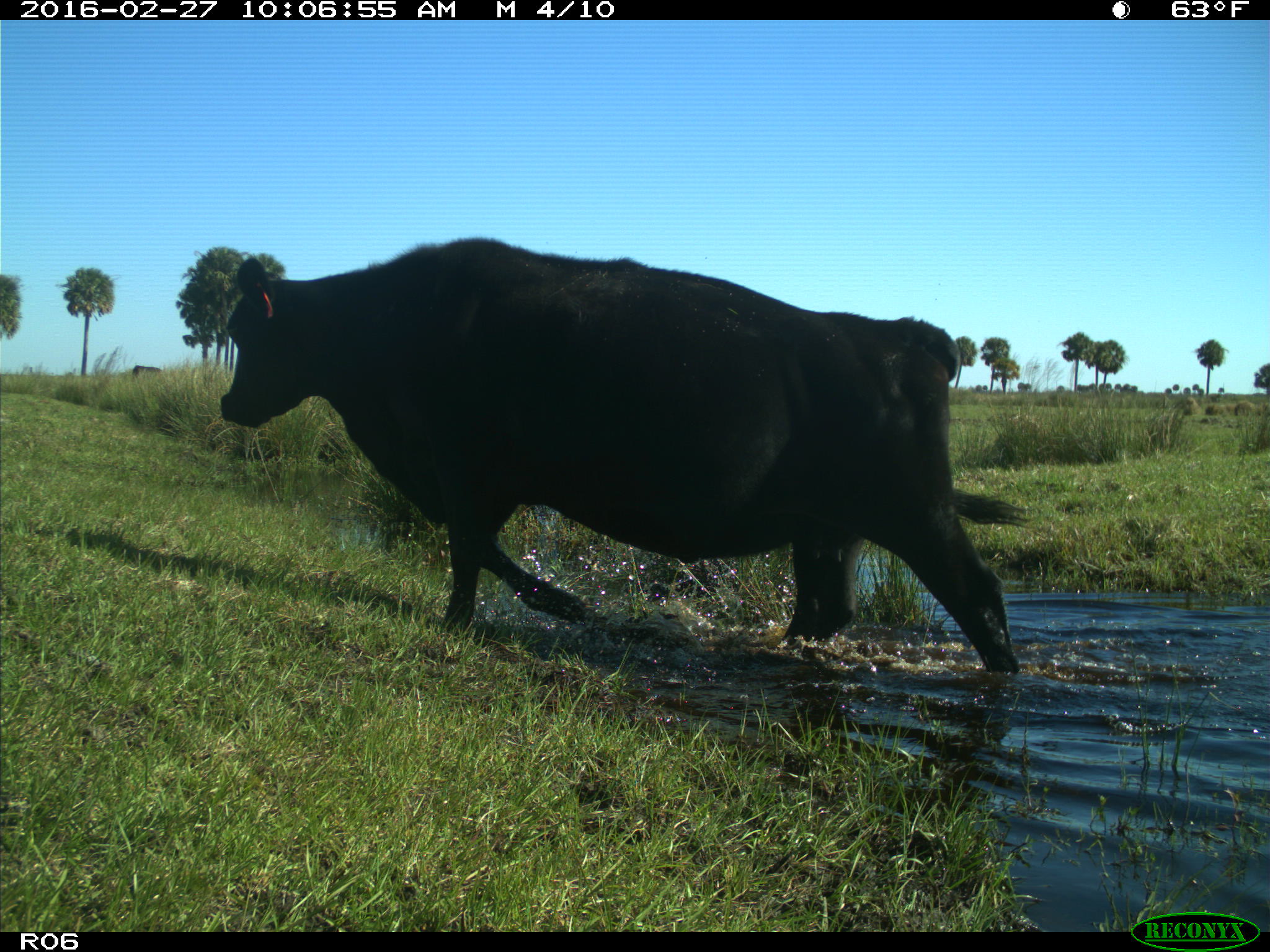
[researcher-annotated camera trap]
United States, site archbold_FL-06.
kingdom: Animalia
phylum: Chordata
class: Mammalia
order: Artiodactyla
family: Bovidae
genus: Bos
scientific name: Bos taurus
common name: domestic cow